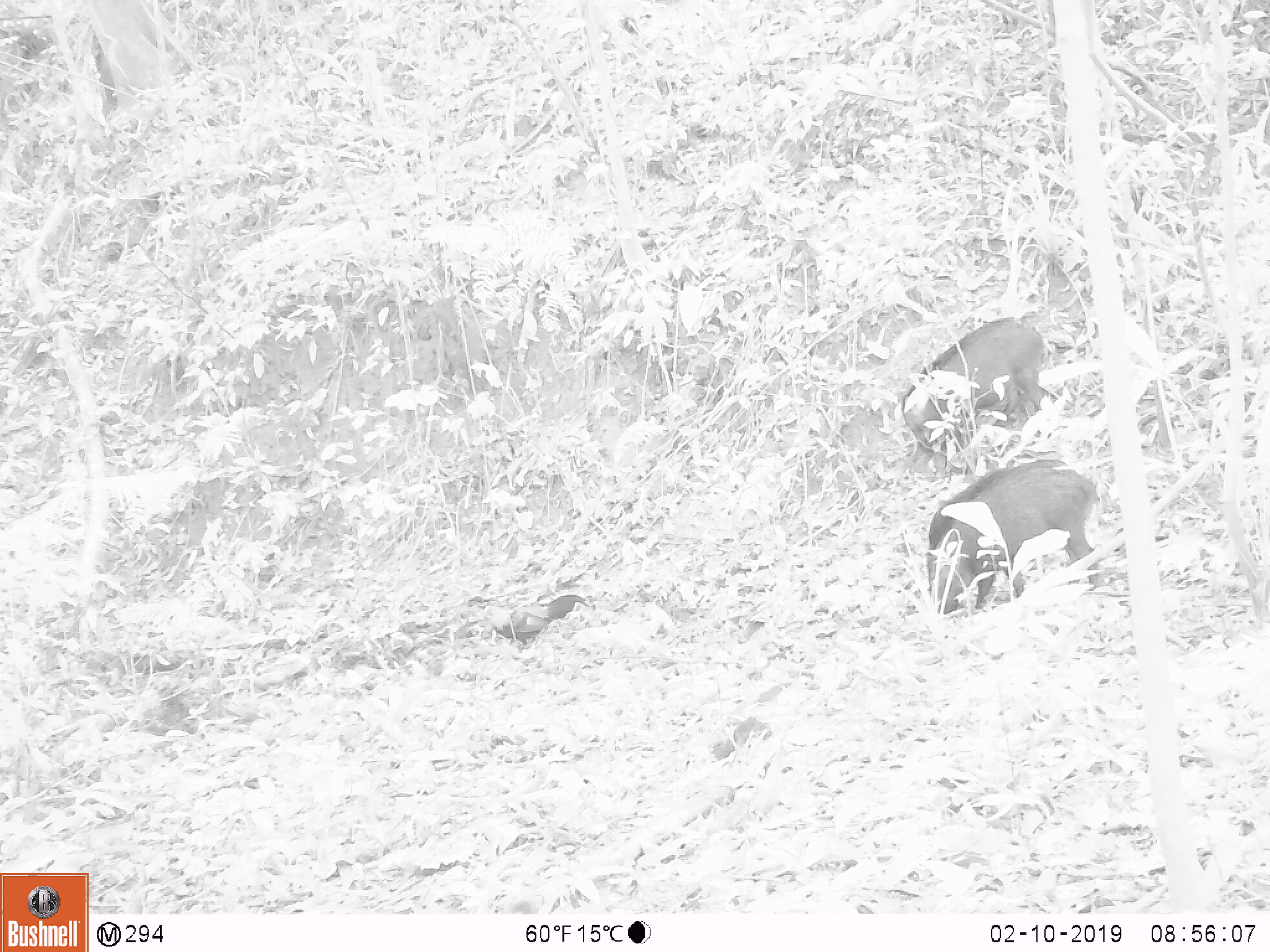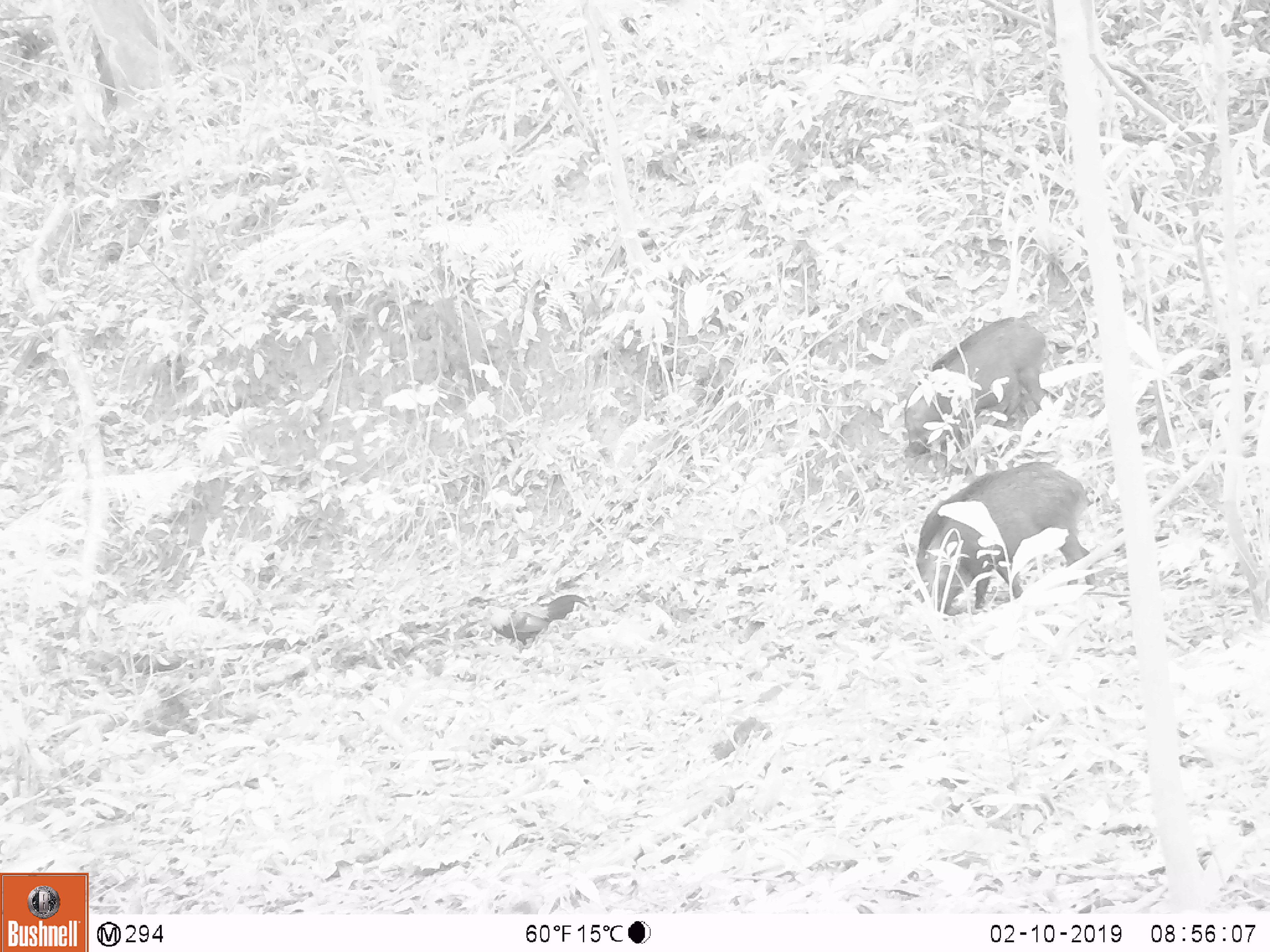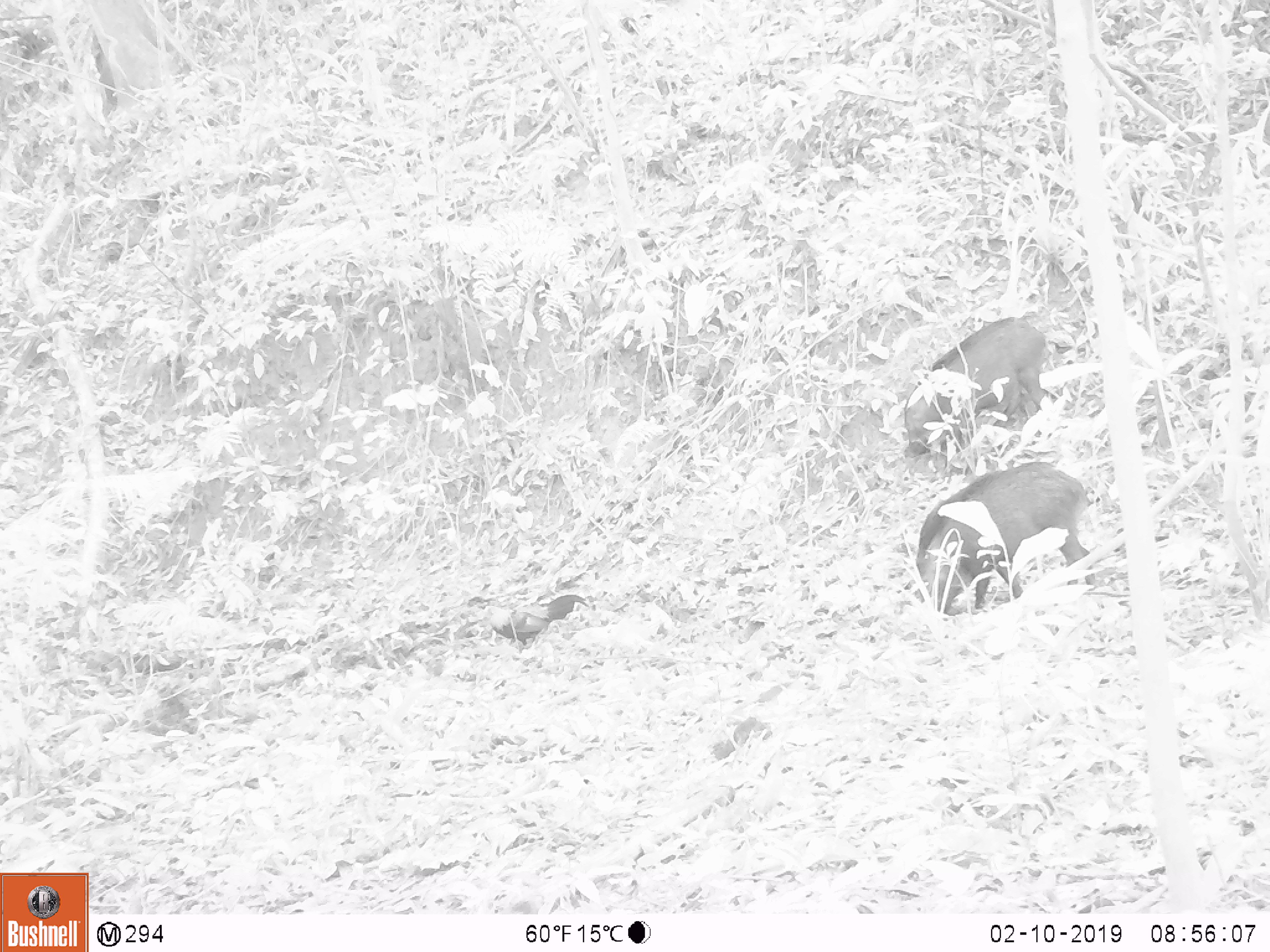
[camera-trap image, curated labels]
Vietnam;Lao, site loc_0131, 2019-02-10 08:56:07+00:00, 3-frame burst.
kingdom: Animalia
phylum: Chordata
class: Mammalia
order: Artiodactyla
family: Suidae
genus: Sus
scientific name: Sus scrofa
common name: eurasian wild pig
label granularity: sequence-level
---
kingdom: Animalia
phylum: Chordata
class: Aves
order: Galliformes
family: Phasianidae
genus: Gallus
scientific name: Gallus gallus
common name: red junglefowl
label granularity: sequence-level